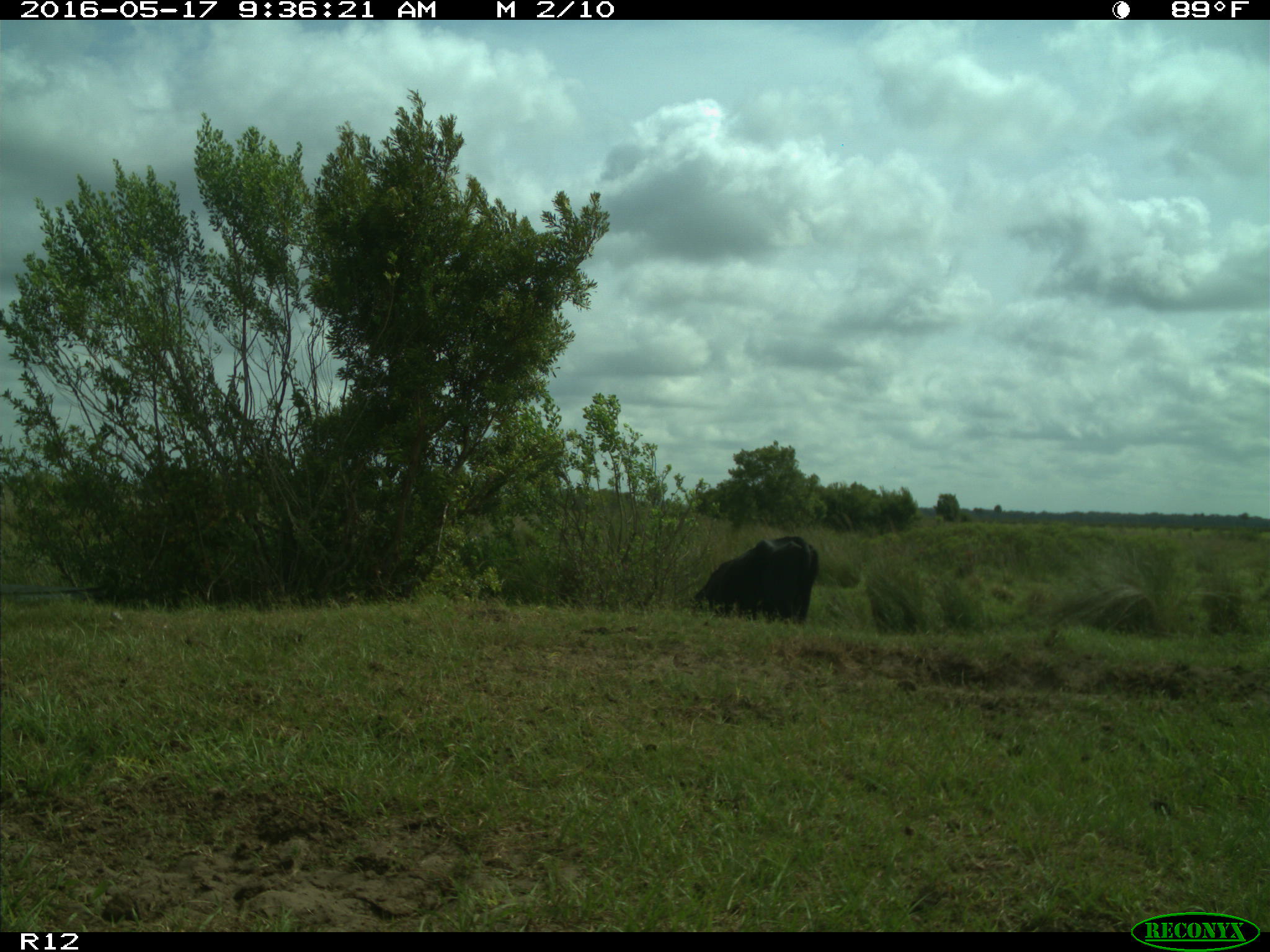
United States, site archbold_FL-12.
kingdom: Animalia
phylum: Chordata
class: Mammalia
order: Artiodactyla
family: Bovidae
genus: Bos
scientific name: Bos taurus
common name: domestic cow